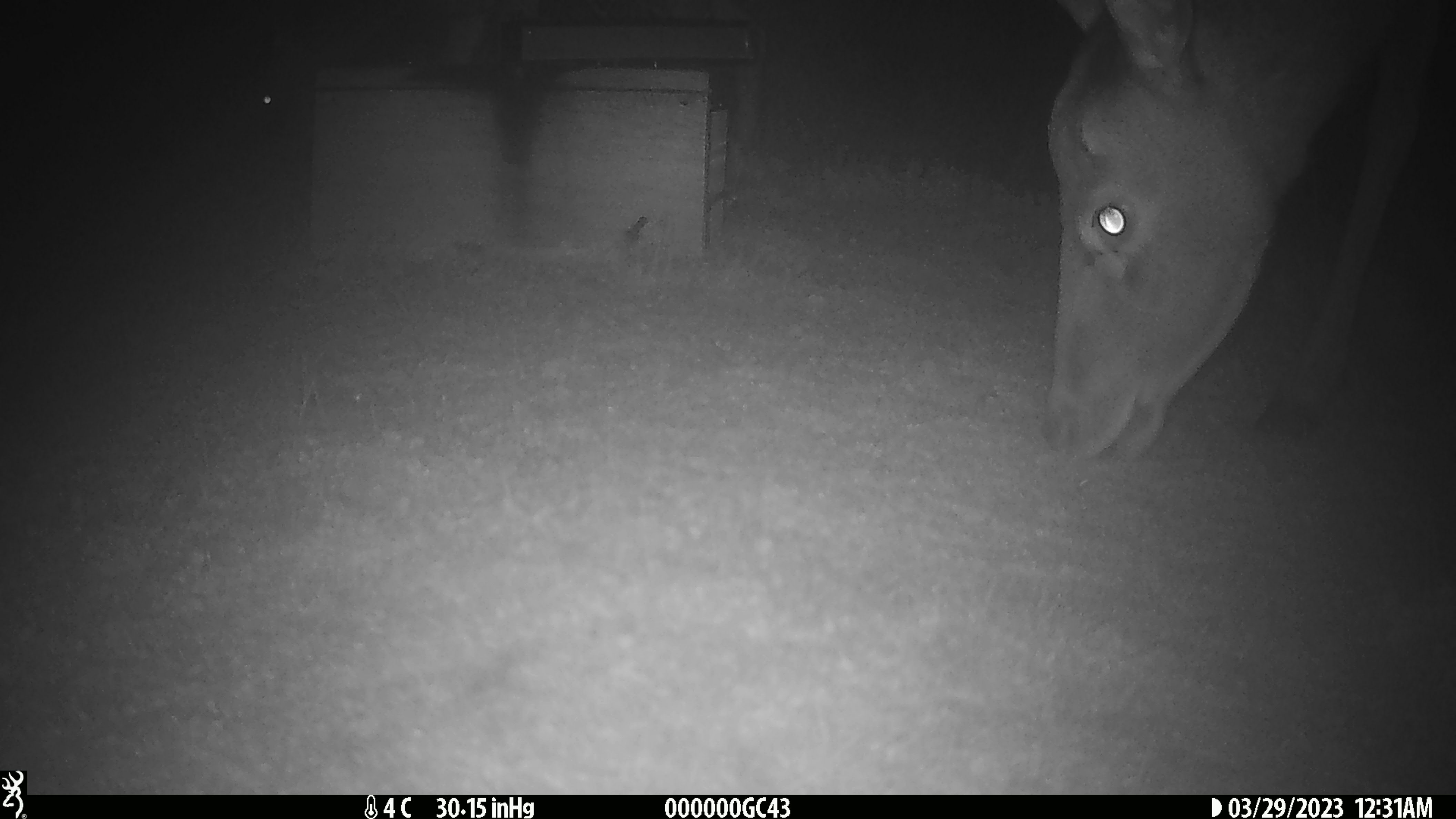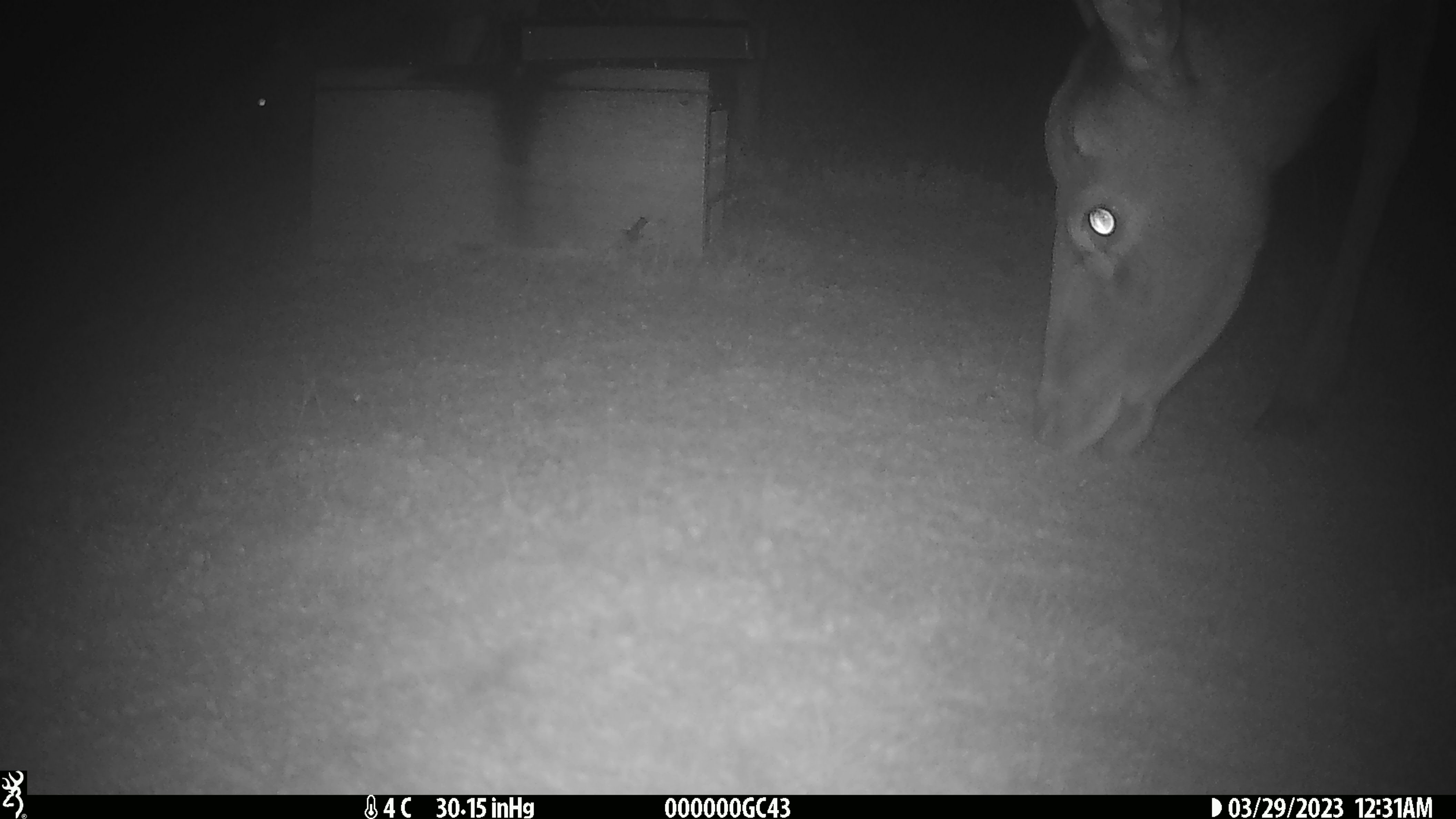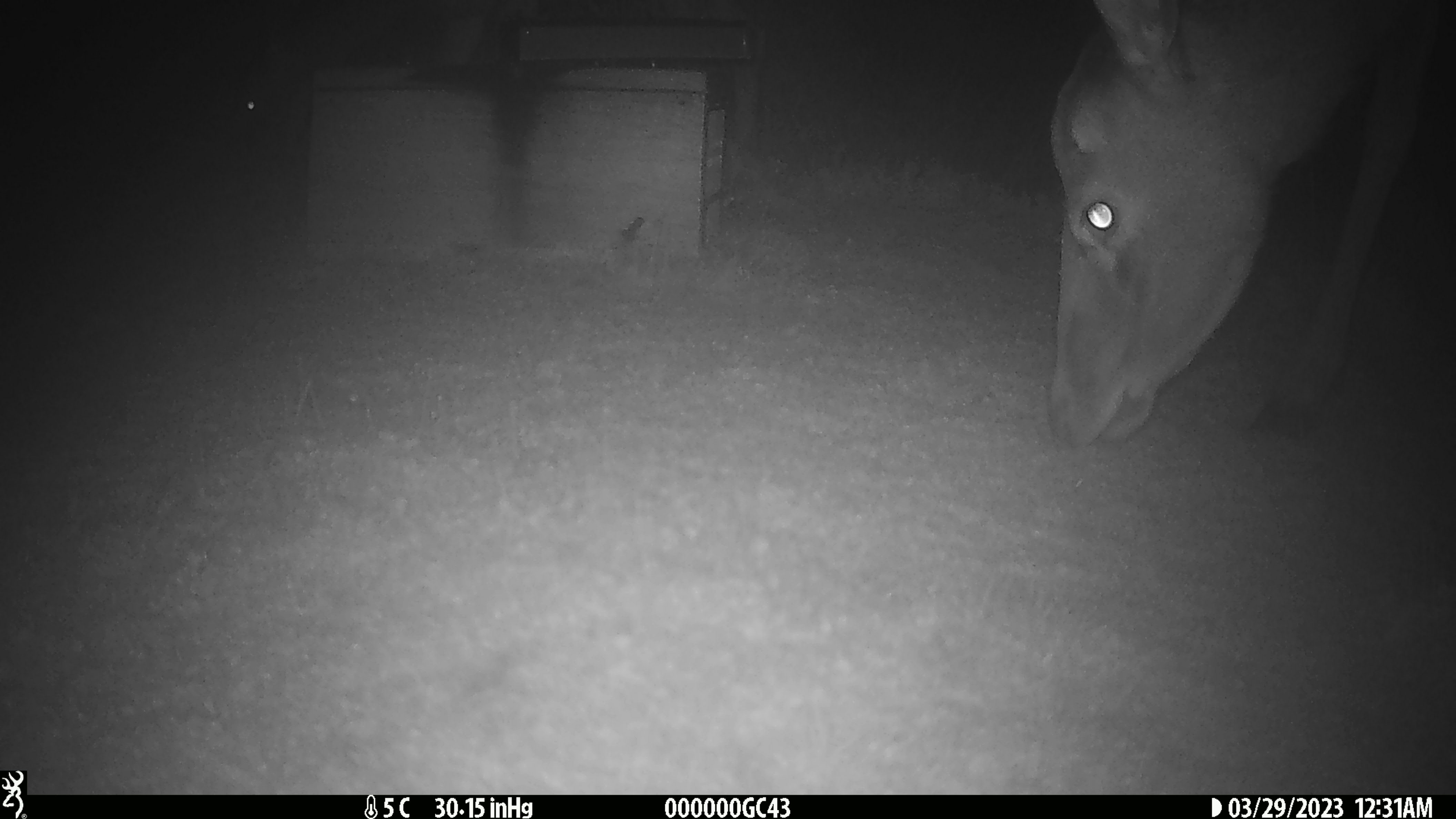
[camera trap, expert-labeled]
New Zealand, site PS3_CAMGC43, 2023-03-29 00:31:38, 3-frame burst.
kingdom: Animalia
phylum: Chordata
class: Mammalia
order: Artiodactyla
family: Cervidae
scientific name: Cervidae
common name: deer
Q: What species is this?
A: Deer (Cervidae).